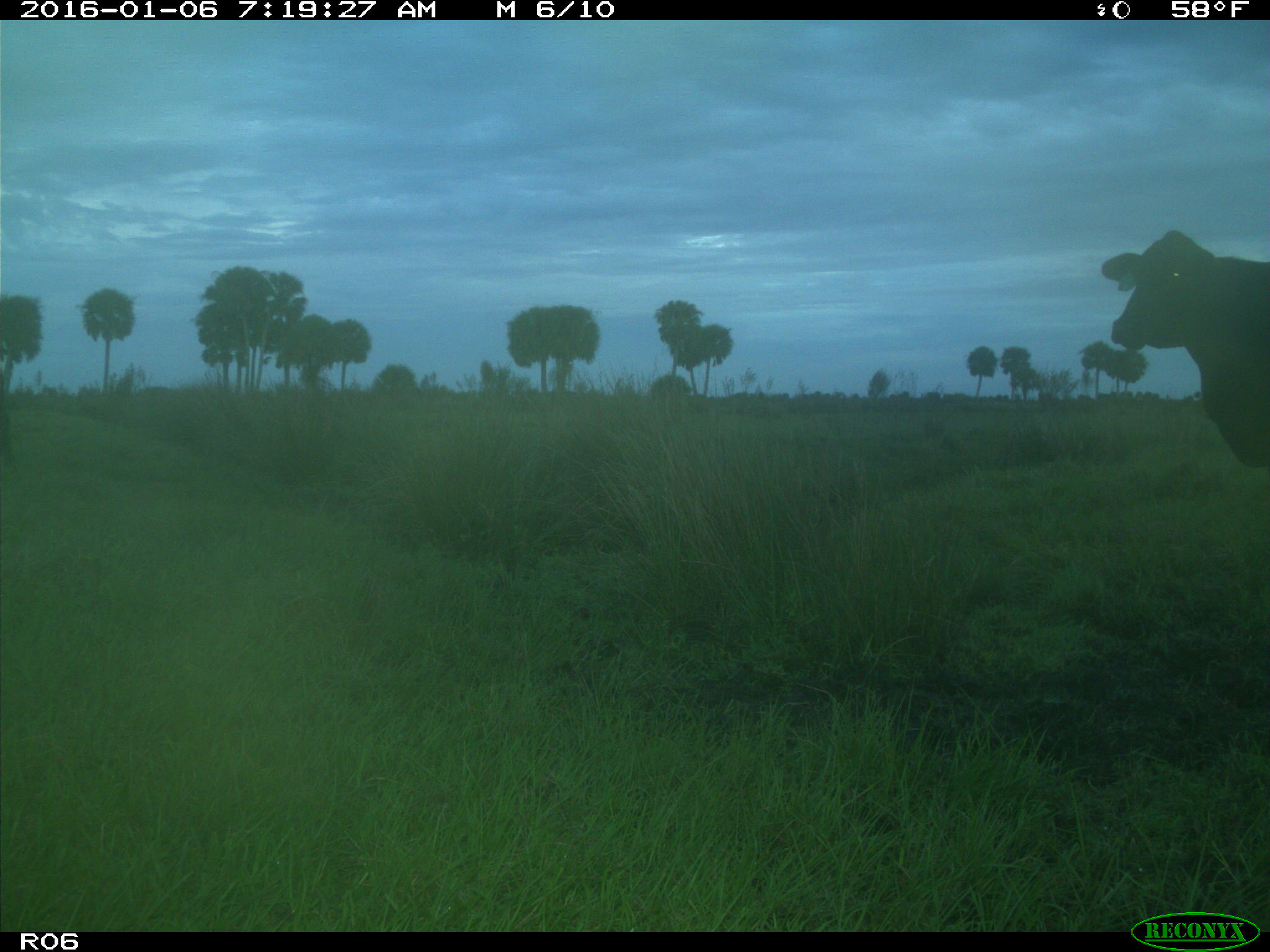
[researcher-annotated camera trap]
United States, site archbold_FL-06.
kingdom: Animalia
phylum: Chordata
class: Mammalia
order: Artiodactyla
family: Bovidae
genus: Bos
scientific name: Bos taurus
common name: domestic cow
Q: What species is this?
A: Bos taurus (domestic cow).